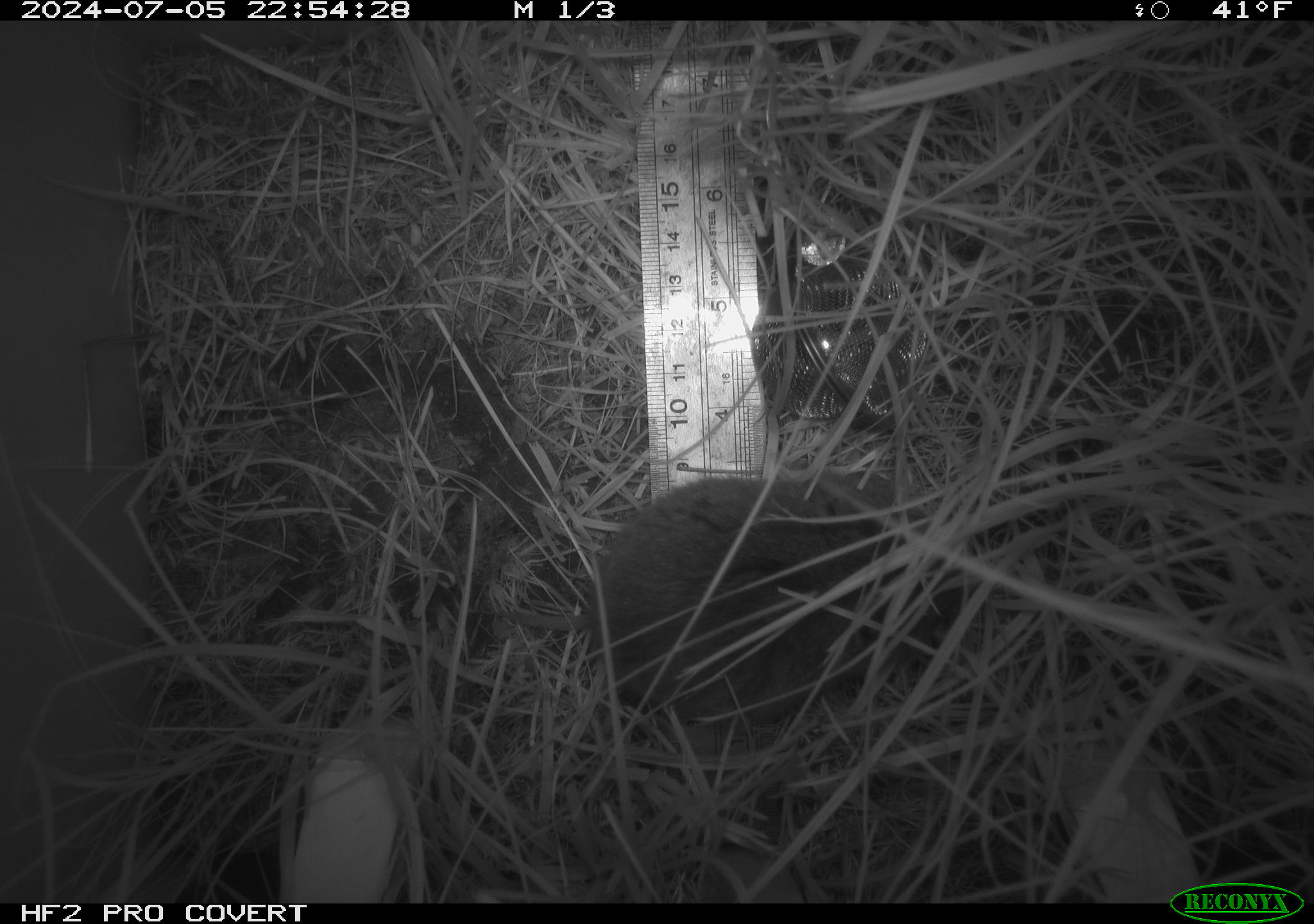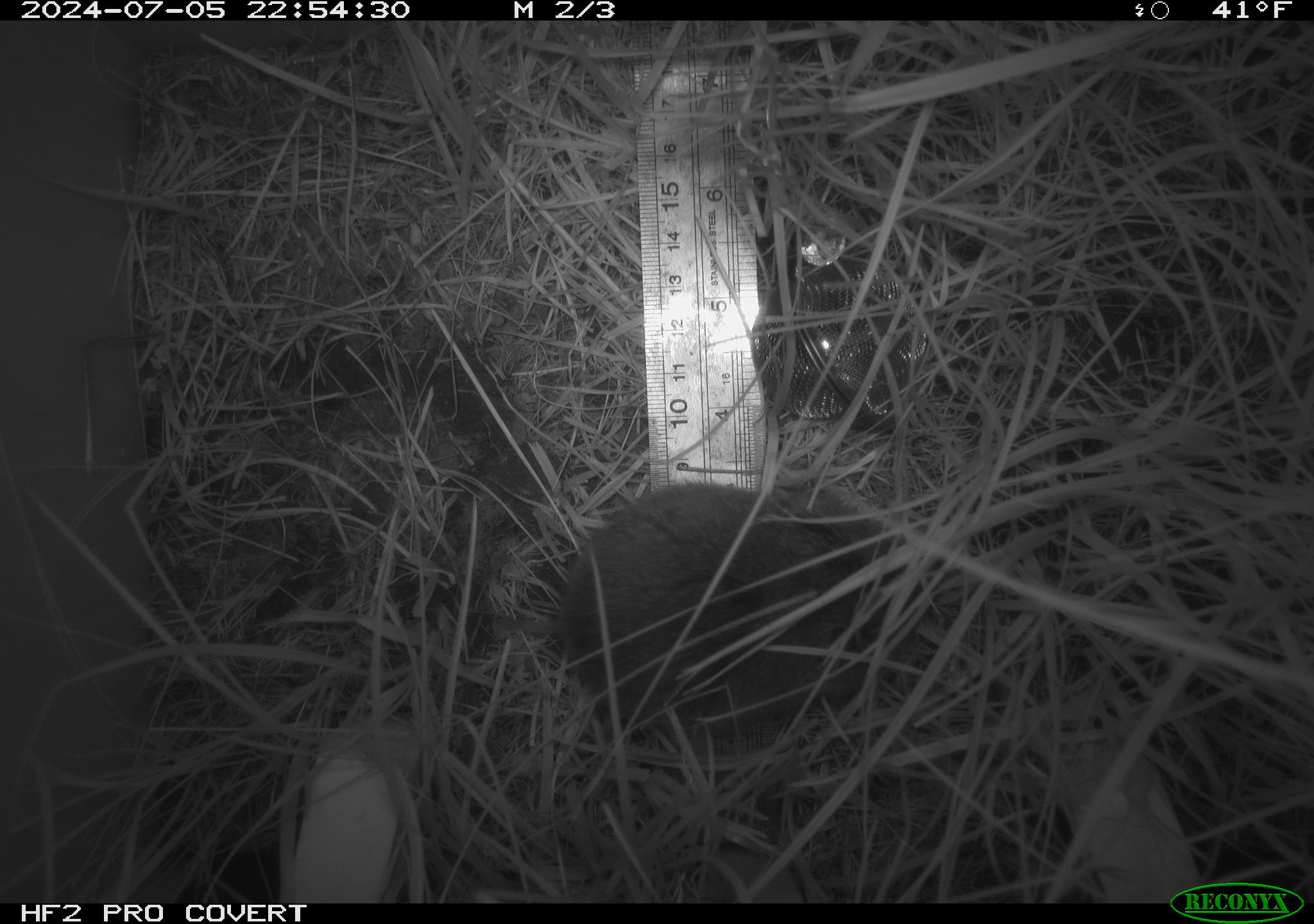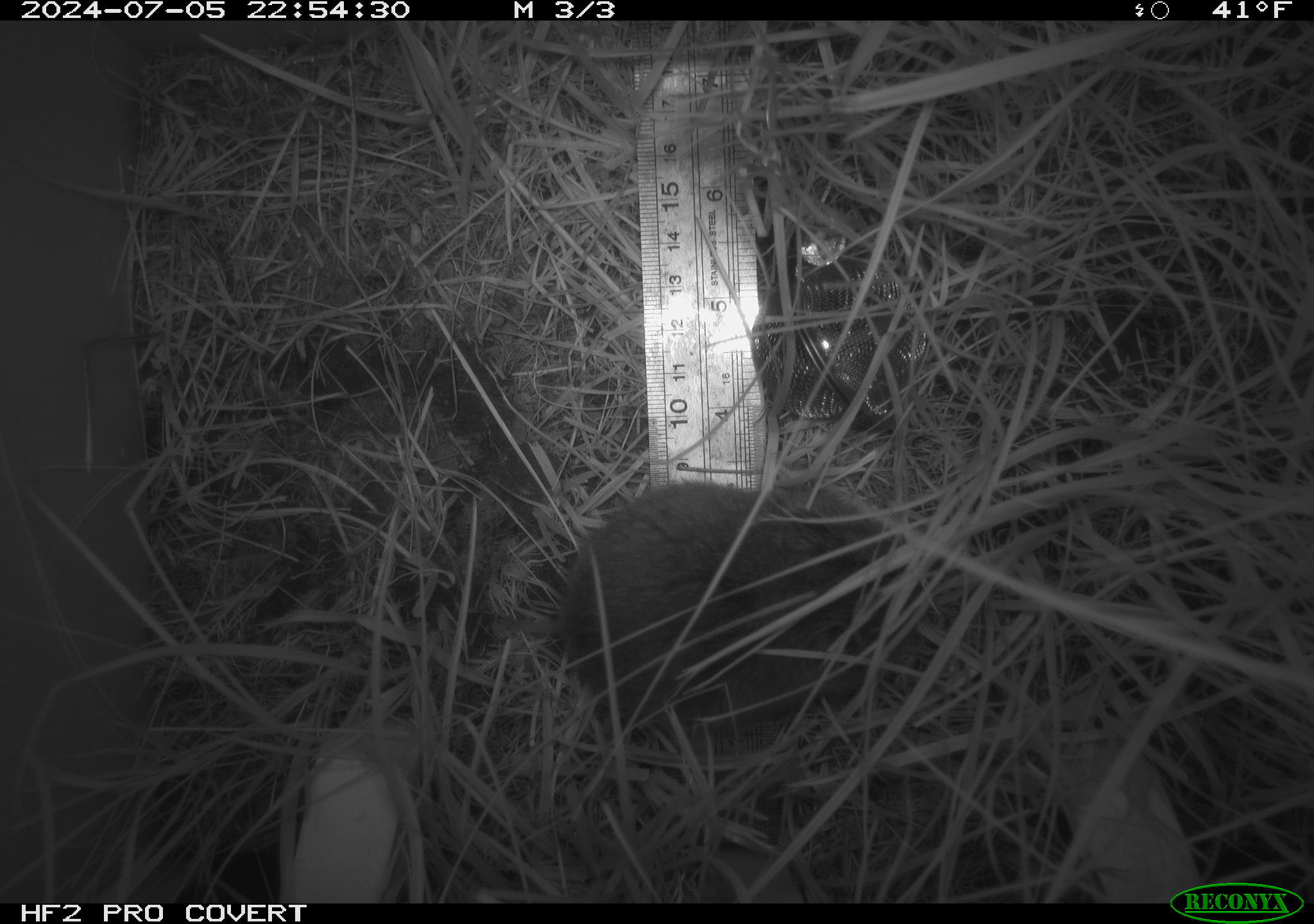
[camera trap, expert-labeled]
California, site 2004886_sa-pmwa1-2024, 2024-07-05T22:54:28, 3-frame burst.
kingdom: Animalia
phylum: Chordata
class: Mammalia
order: Rodentia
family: Cricetidae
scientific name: Arvicolinae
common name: voles, lemmings, and muskrats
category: arvicolinae subfamily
Arvicolinae subfamily (voles, lemmings, and muskrats) (Arvicolinae).